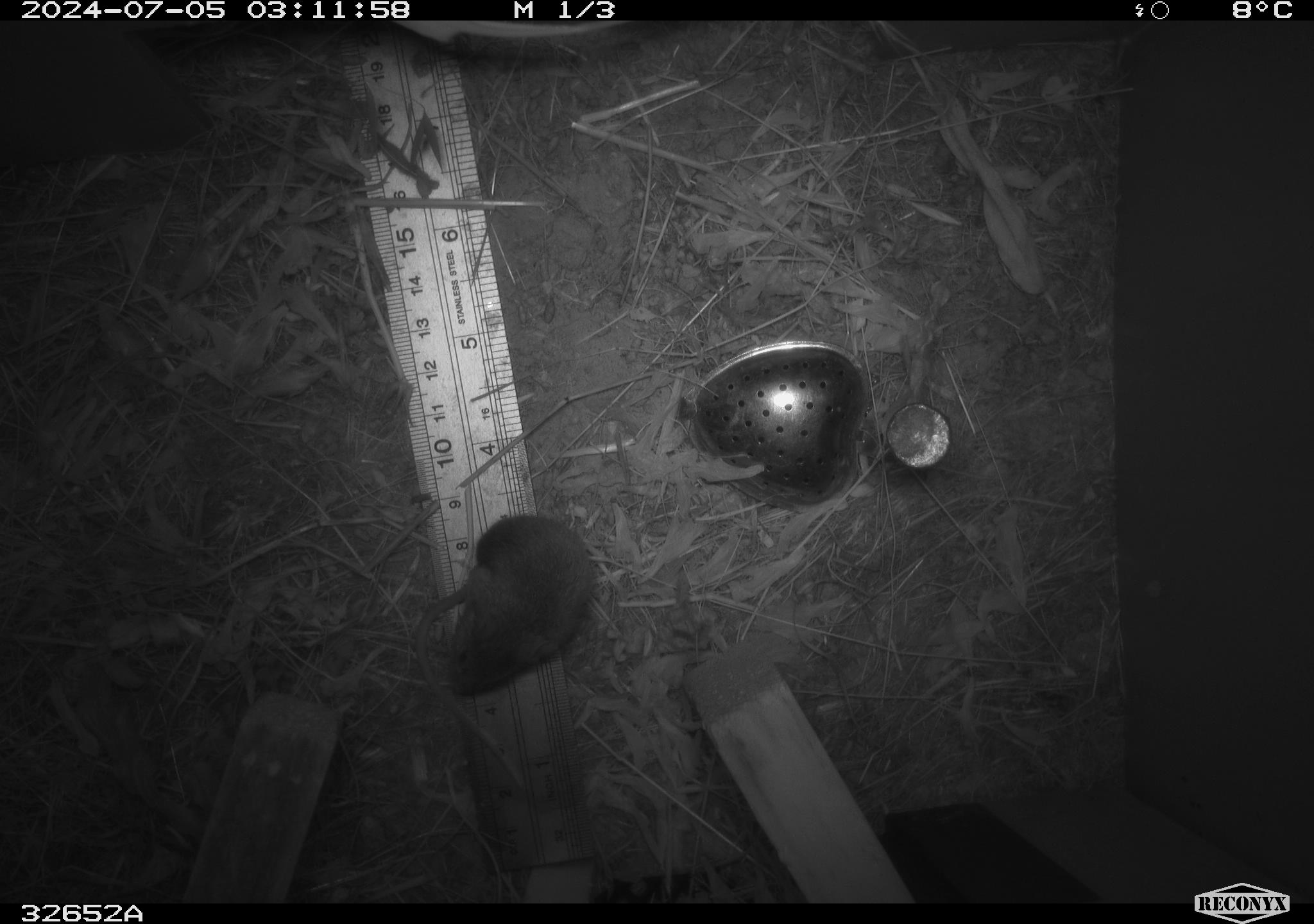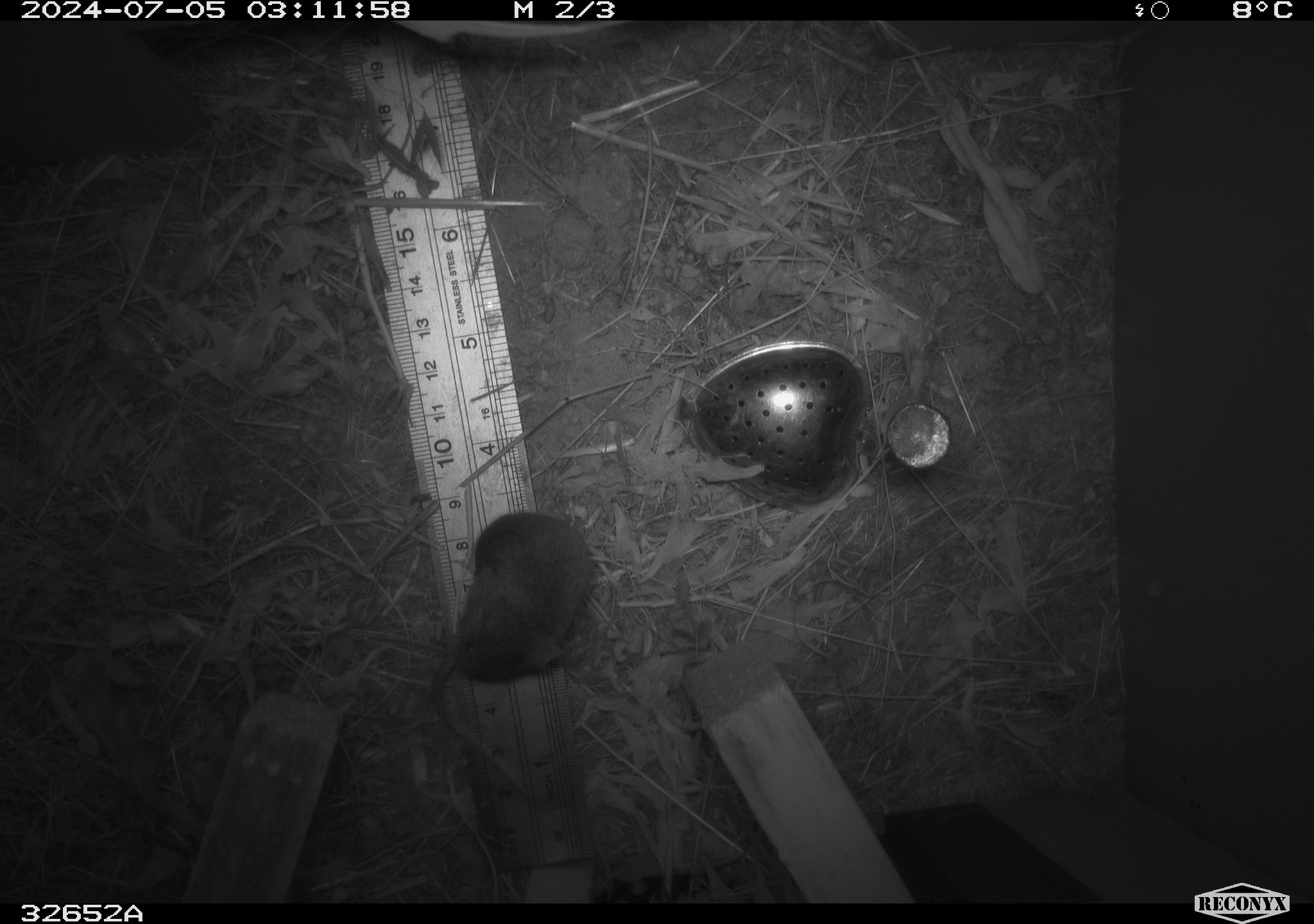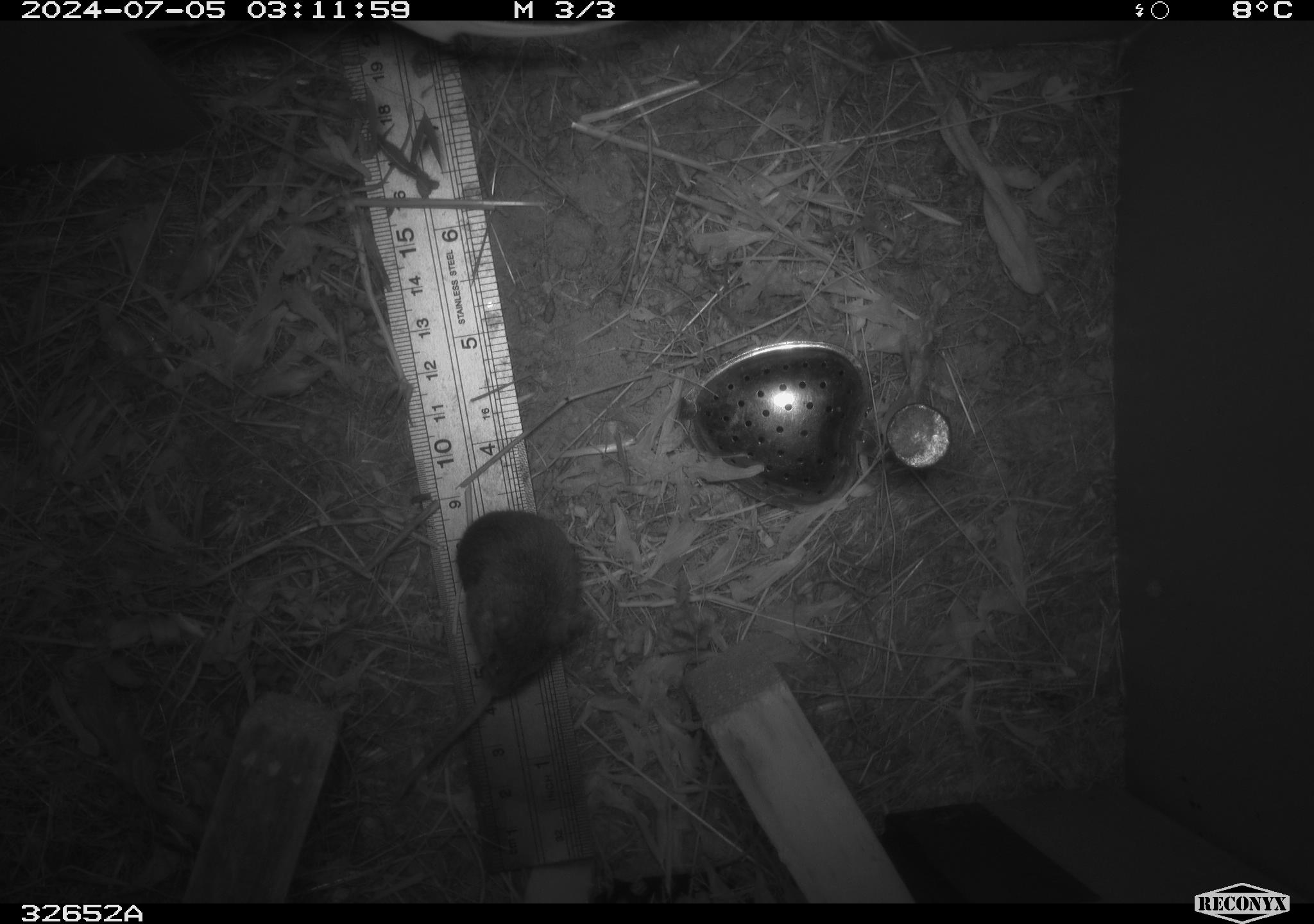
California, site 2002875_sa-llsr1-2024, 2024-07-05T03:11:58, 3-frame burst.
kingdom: Animalia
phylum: Chordata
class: Mammalia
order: Rodentia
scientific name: Rodentia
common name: mouse species